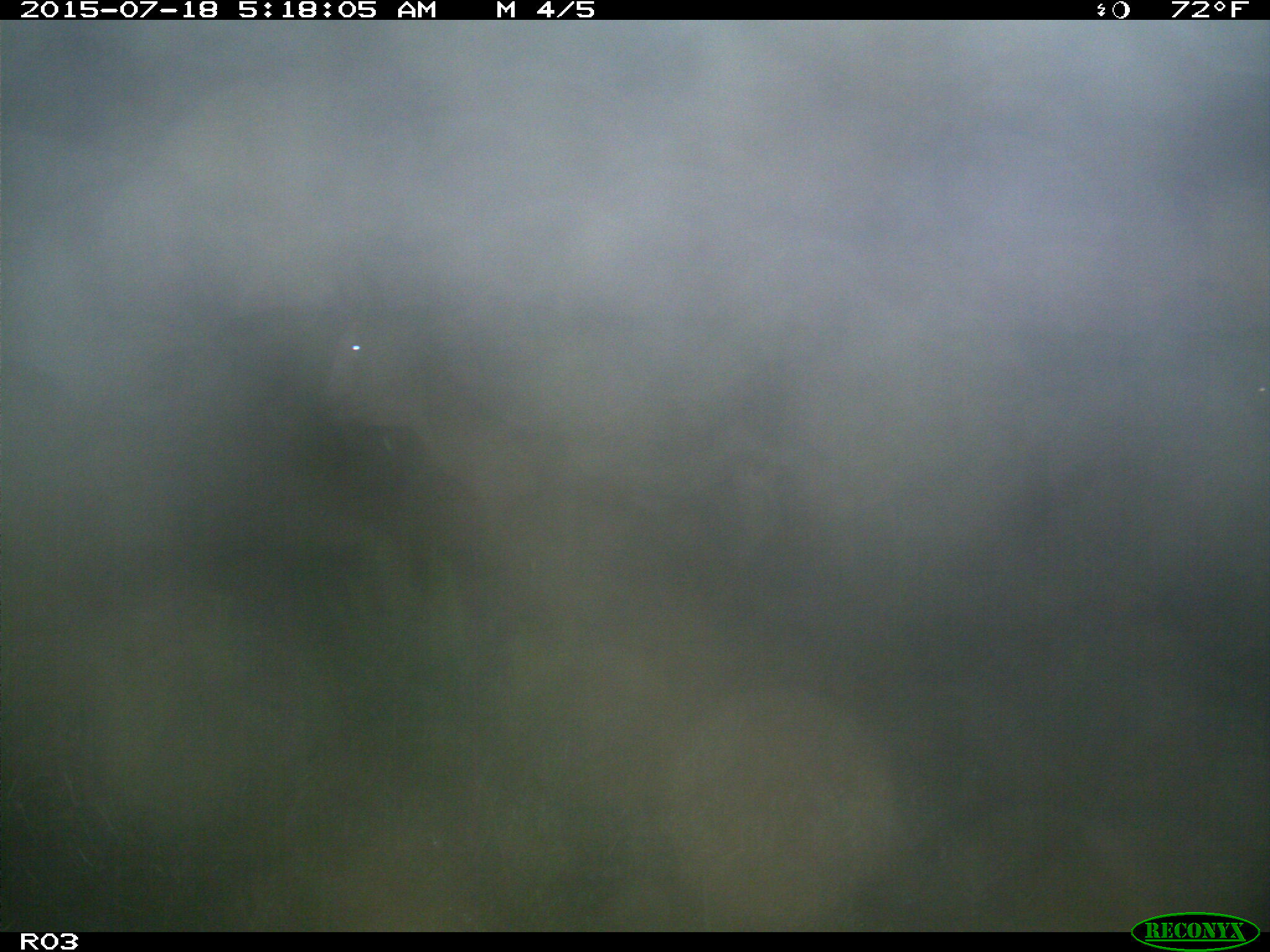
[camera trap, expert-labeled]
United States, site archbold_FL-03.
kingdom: Animalia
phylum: Chordata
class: Mammalia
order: Artiodactyla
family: Bovidae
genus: Bos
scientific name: Bos taurus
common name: domestic cow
Bos taurus (domestic cow).